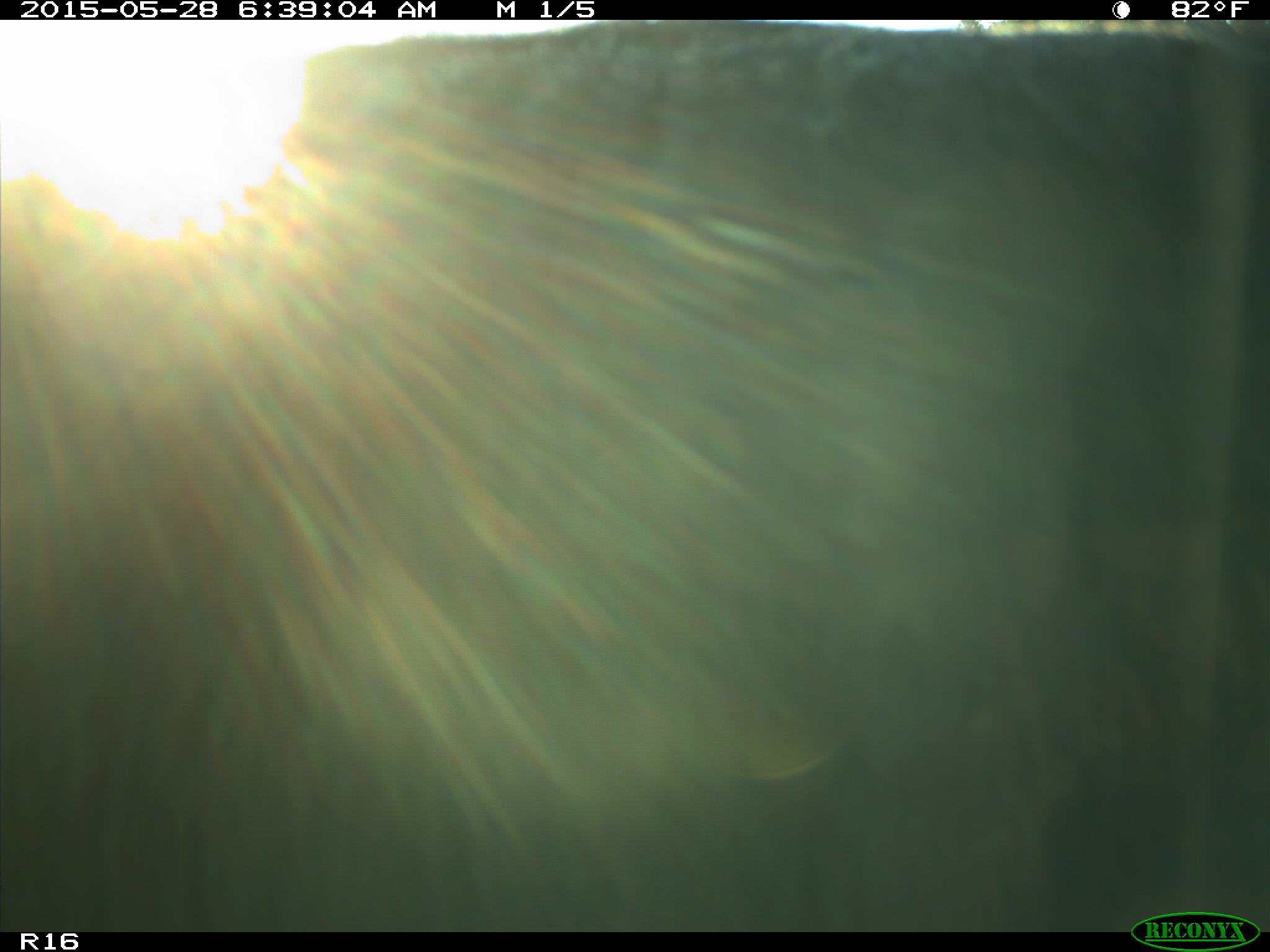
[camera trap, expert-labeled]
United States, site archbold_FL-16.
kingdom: Animalia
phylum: Chordata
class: Mammalia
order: Artiodactyla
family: Bovidae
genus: Bos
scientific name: Bos taurus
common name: domestic cow